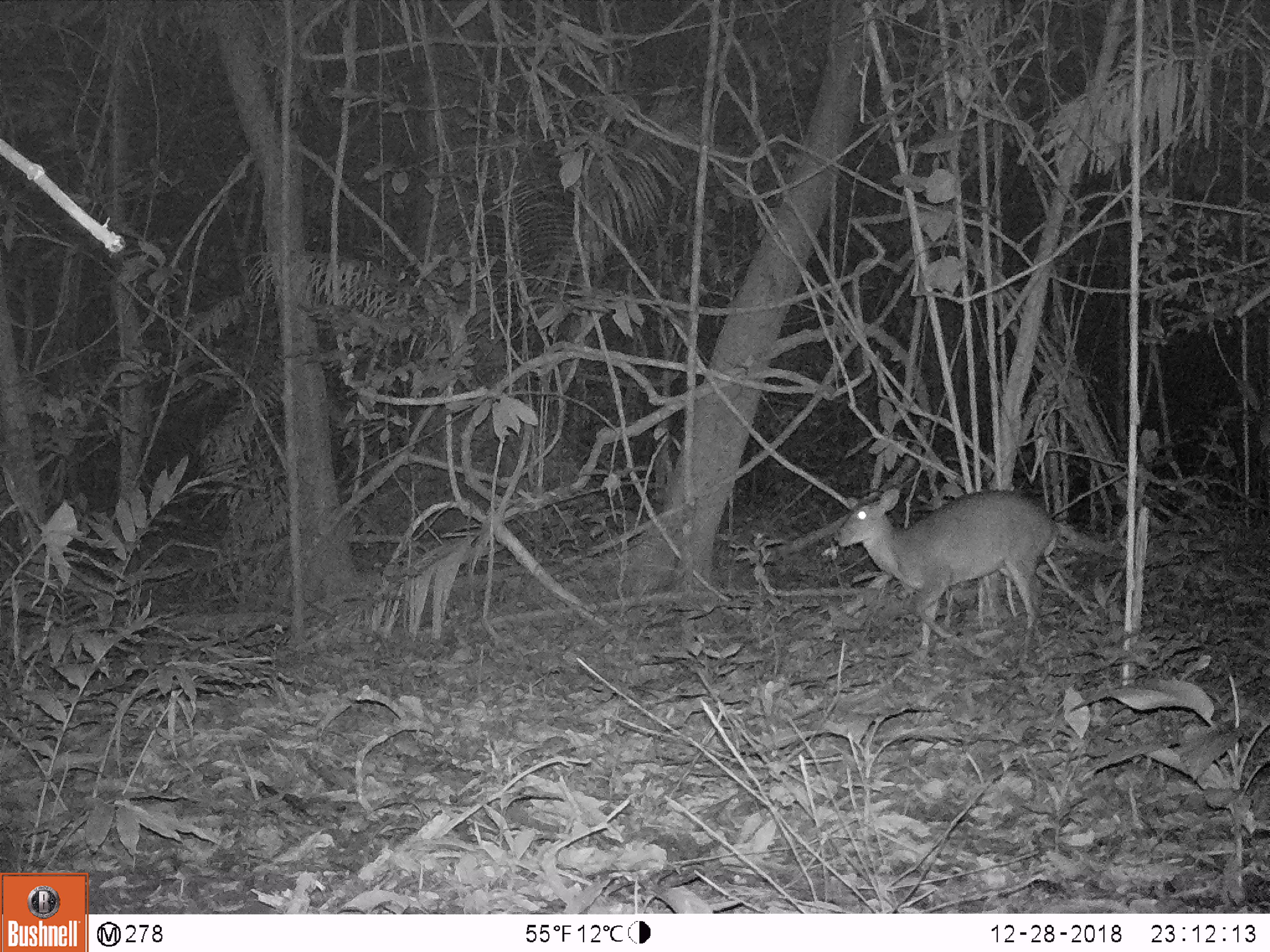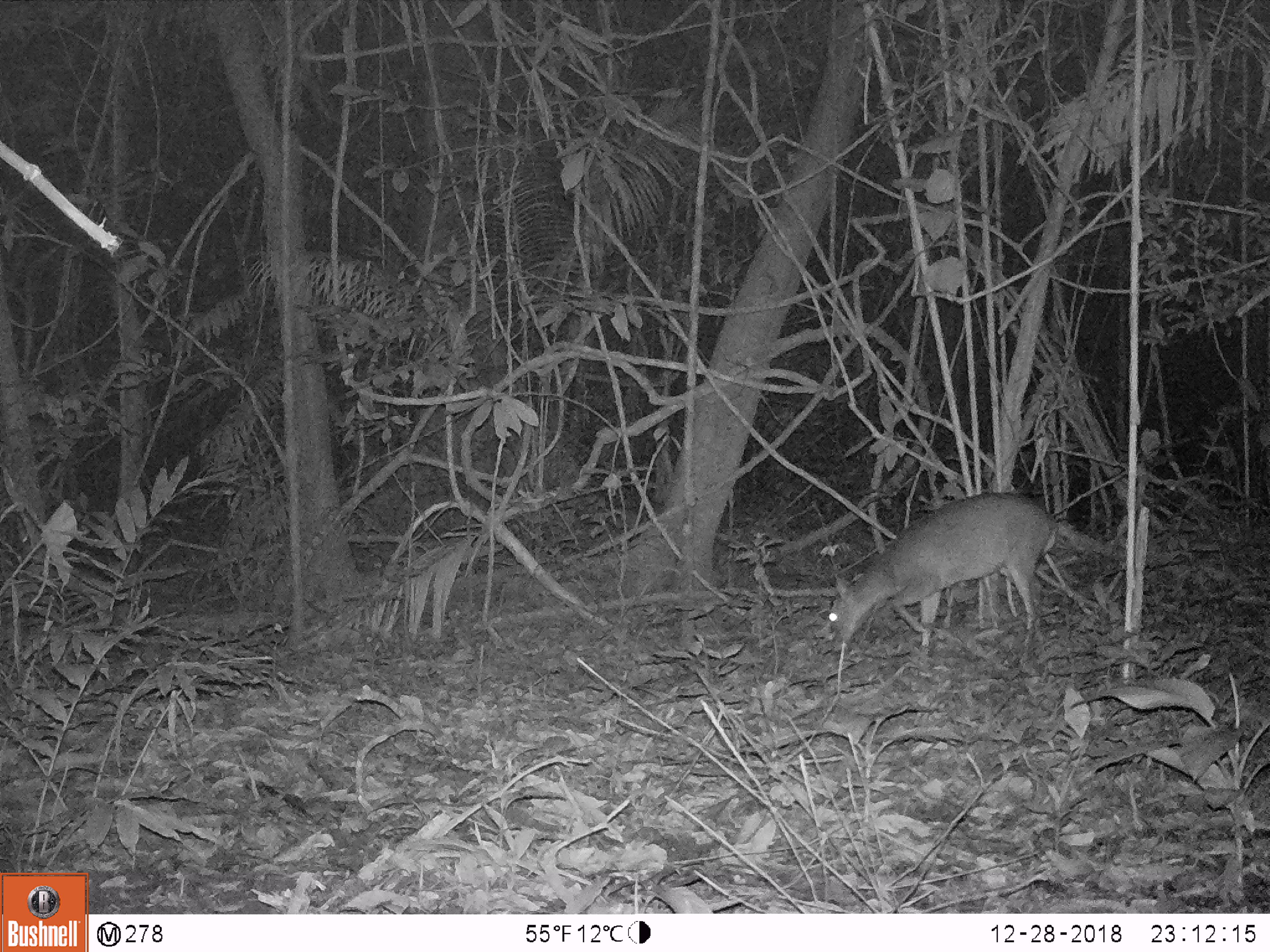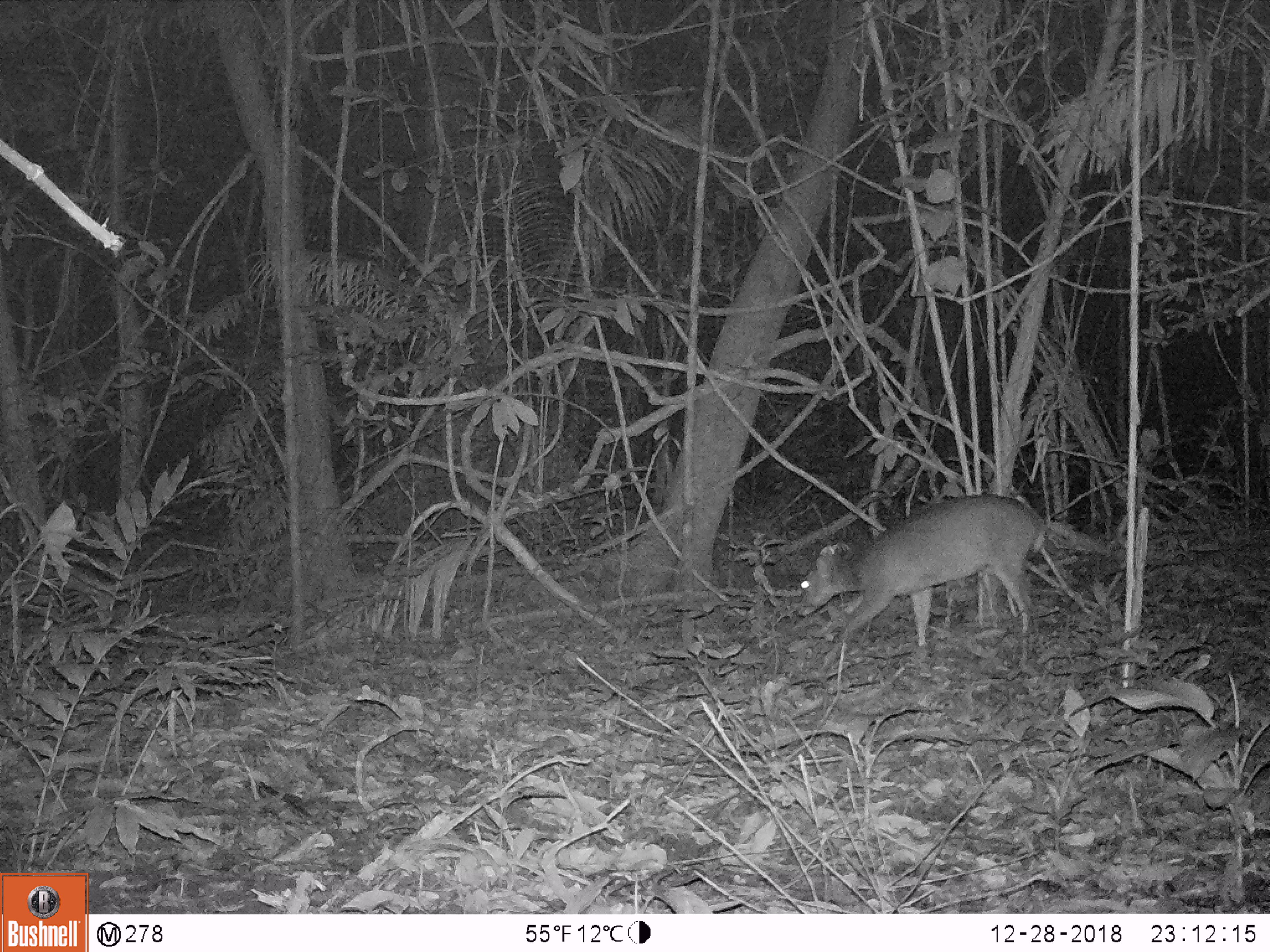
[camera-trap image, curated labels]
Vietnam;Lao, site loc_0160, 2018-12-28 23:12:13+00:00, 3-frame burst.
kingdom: Animalia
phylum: Chordata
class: Mammalia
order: Artiodactyla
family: Cervidae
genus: Muntiacus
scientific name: Muntiacus vuquangensis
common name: large-antlered muntjac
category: large antlered muntjac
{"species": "large antlered muntjac (large-antlered muntjac) (Muntiacus vuquangensis)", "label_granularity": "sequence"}